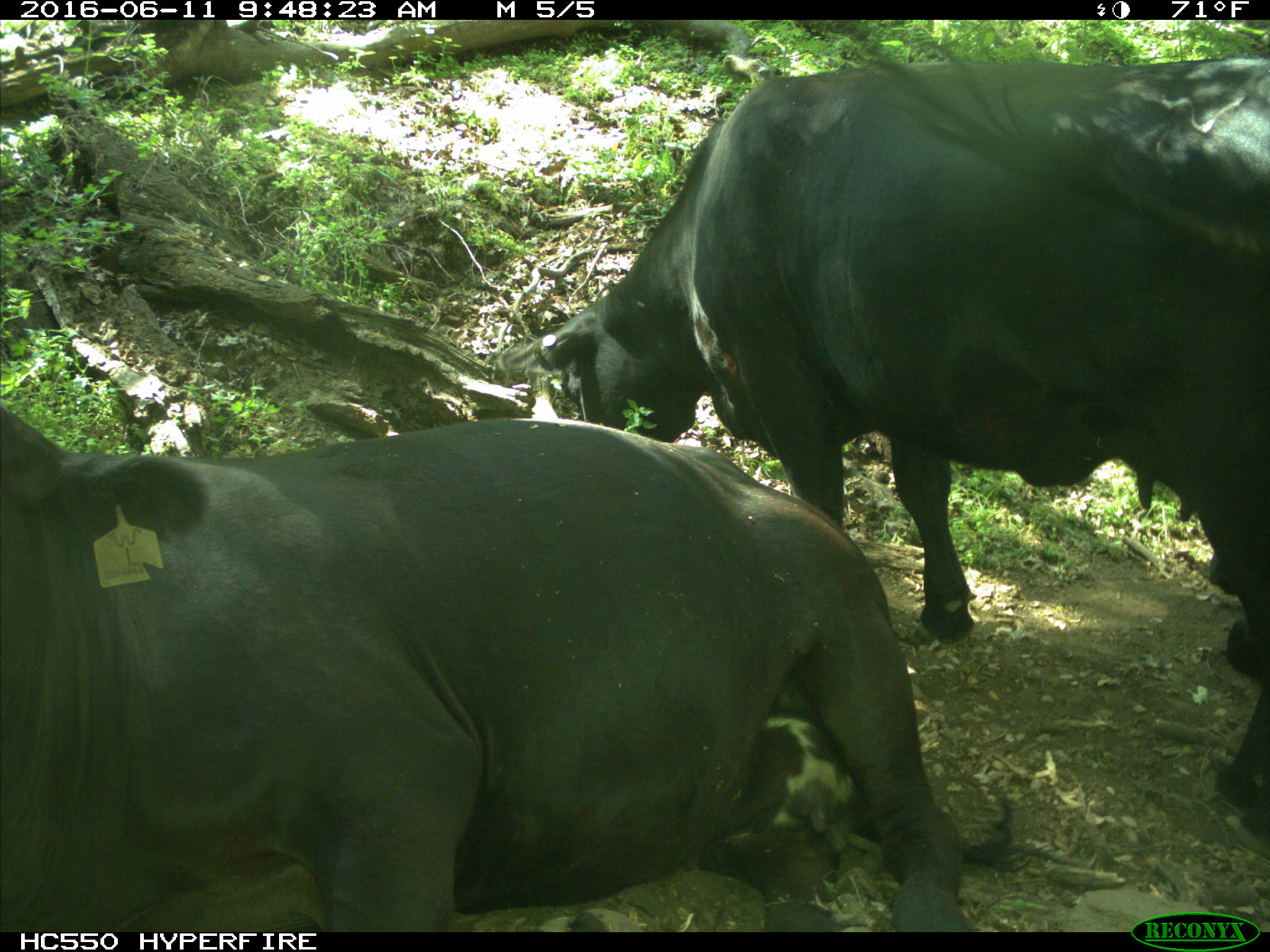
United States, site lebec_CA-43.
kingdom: Animalia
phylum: Chordata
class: Mammalia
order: Artiodactyla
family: Bovidae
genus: Bos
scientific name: Bos taurus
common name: domestic cow